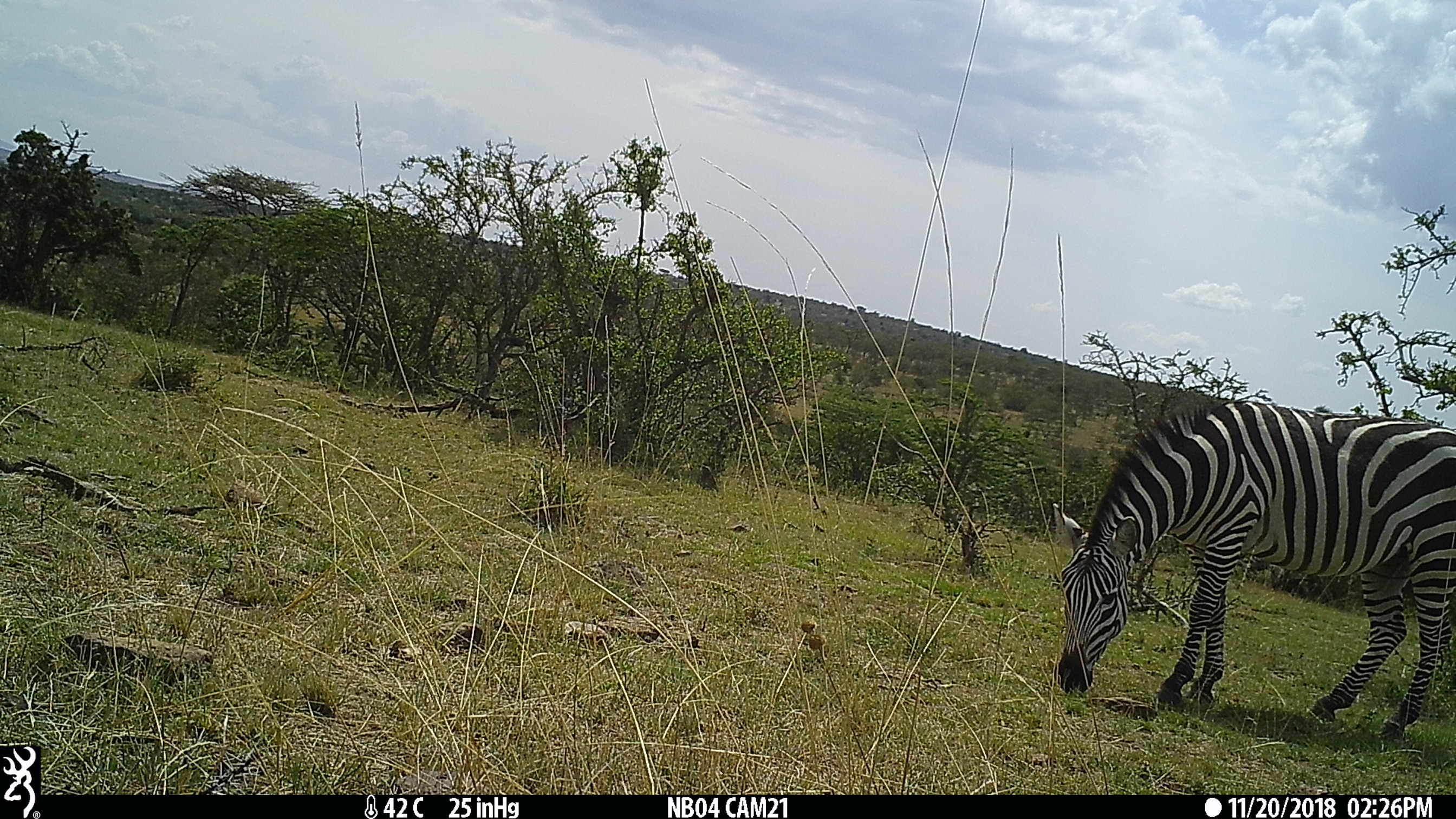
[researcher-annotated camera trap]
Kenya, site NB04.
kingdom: Animalia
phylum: Chordata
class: Mammalia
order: Perissodactyla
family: Equidae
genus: Equus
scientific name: Equus quagga burchellii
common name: burchell's zebra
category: zebra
Zebra (burchell's zebra) (Equus quagga burchellii).